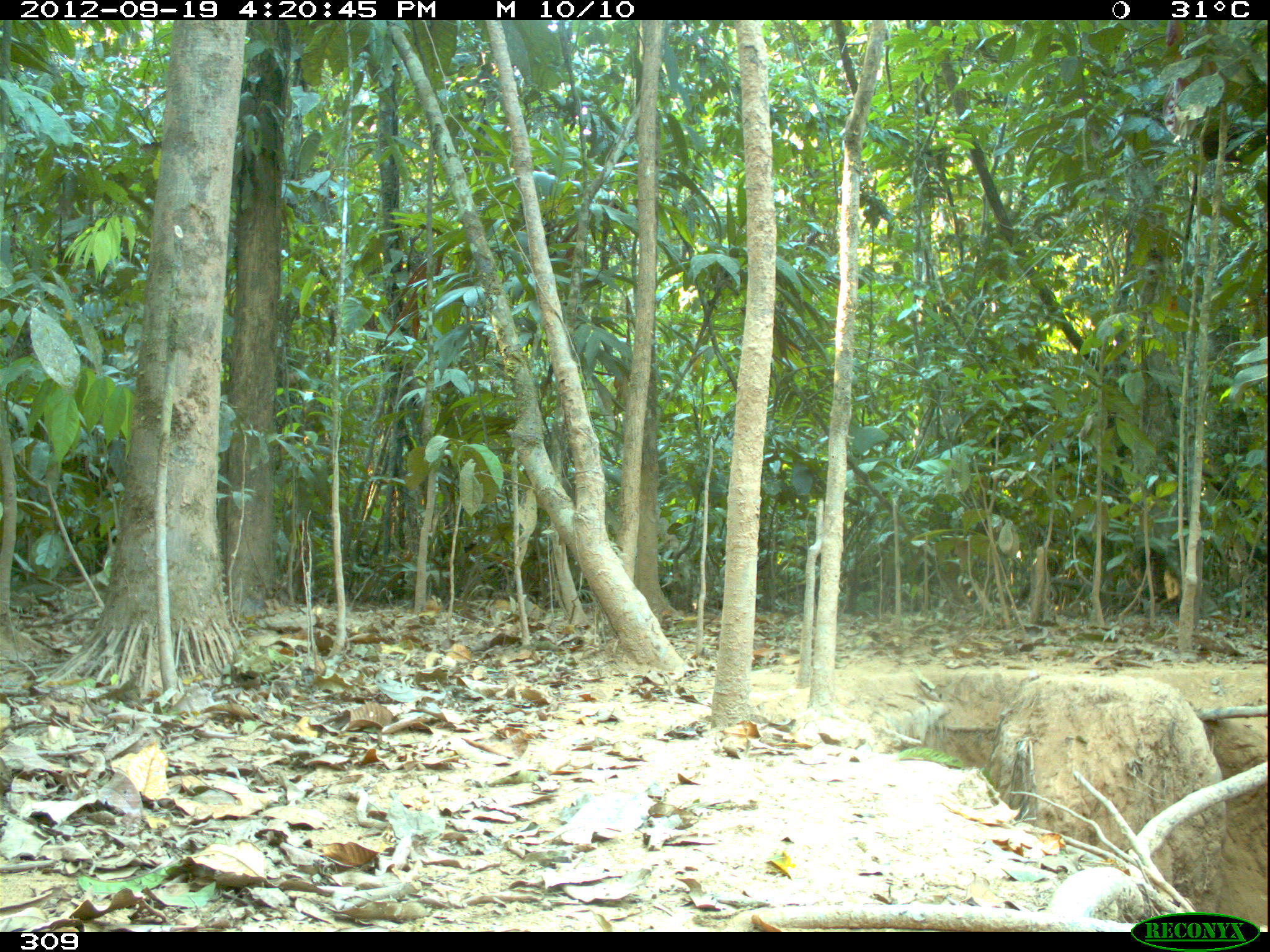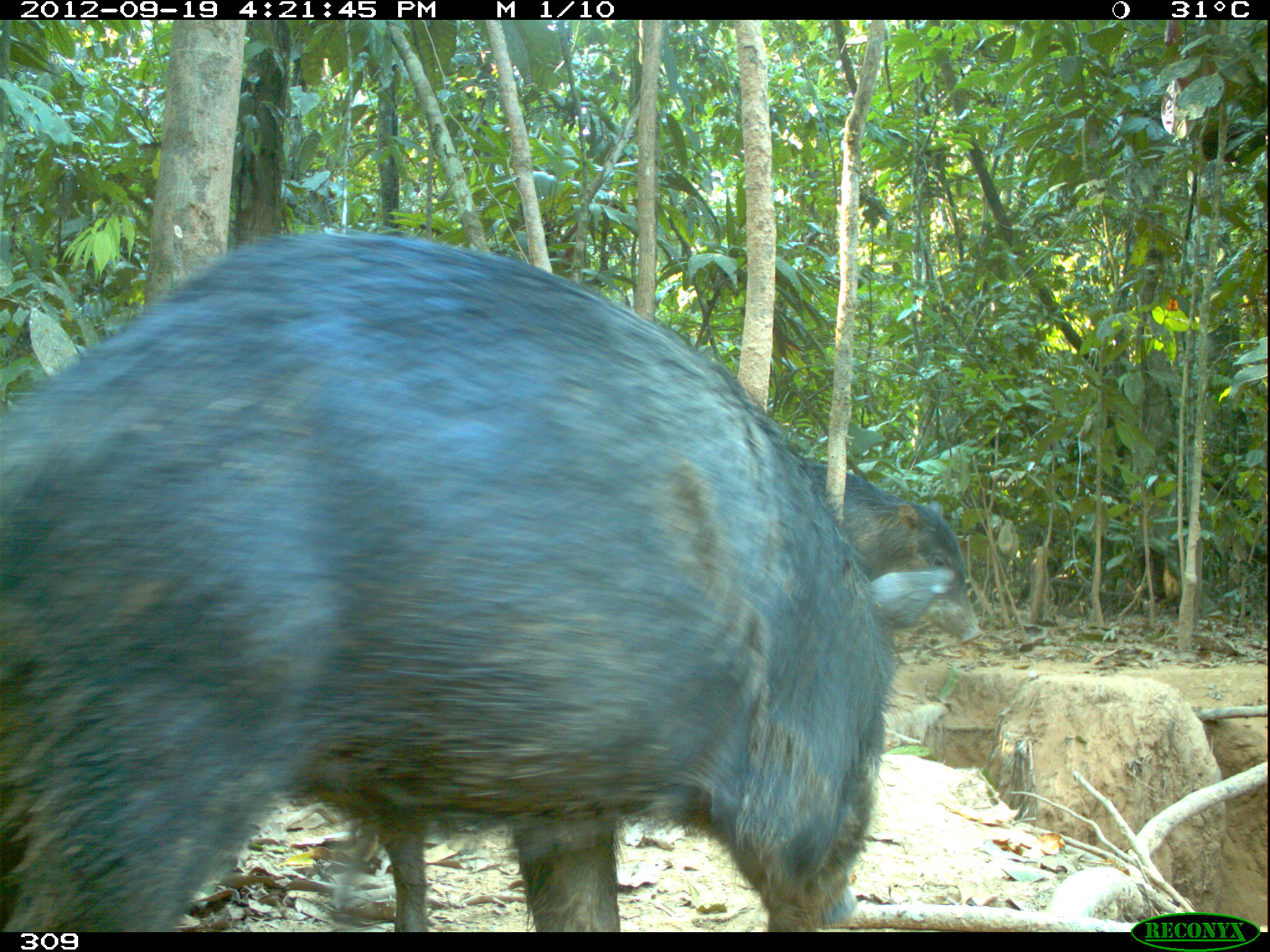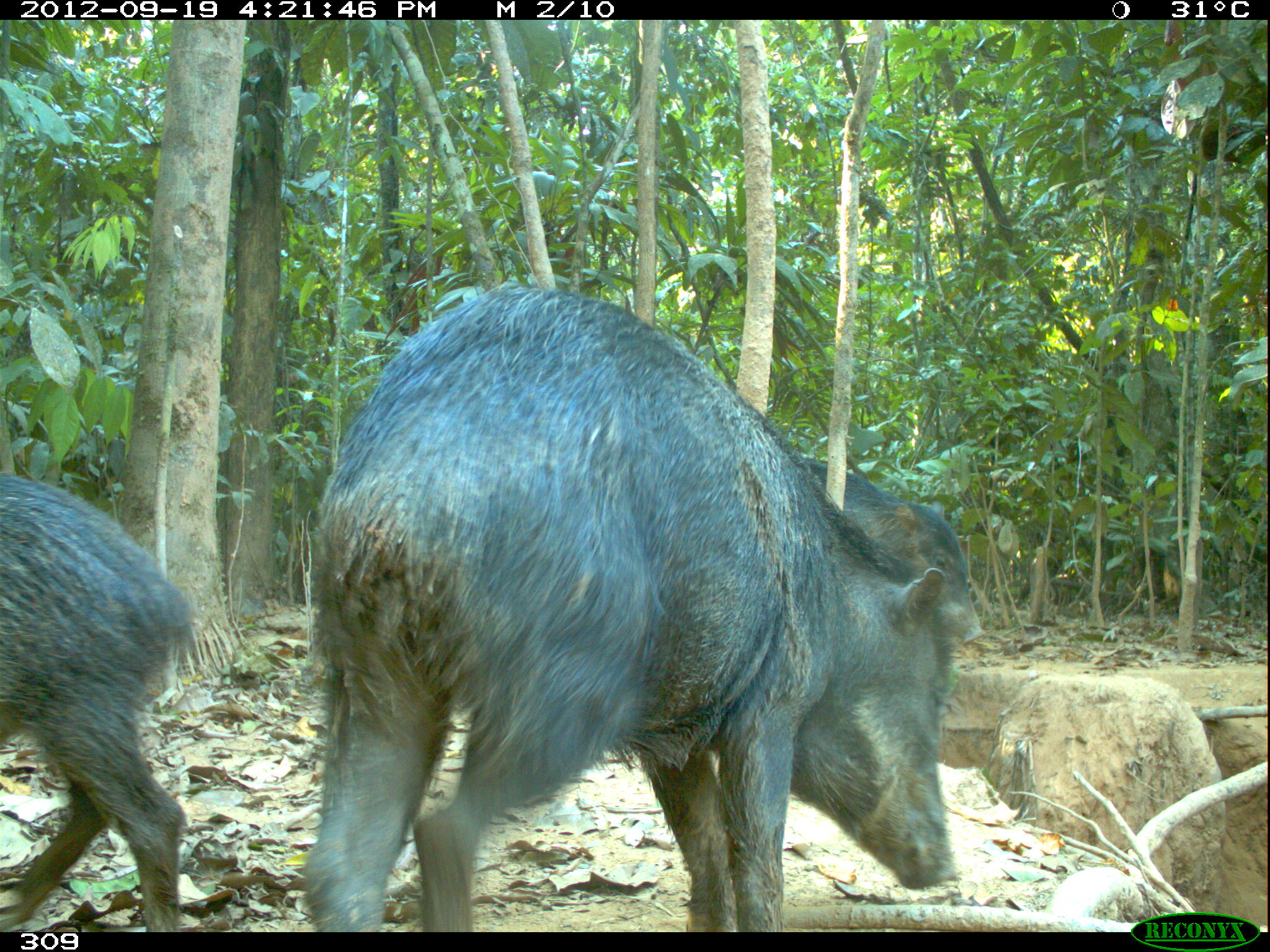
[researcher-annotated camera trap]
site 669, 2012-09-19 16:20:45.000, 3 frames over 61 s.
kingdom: Animalia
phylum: Chordata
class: Mammalia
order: Artiodactyla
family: Tayassuidae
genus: Tayassu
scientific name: Tayassu pecari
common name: white-lipped peccary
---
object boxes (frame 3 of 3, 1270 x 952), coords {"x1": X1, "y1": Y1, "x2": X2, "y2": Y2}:
tayassu pecari: {"x1": 302, "y1": 283, "x2": 951, "y2": 930}; {"x1": 2, "y1": 473, "x2": 193, "y2": 927}; {"x1": 804, "y1": 459, "x2": 984, "y2": 643}